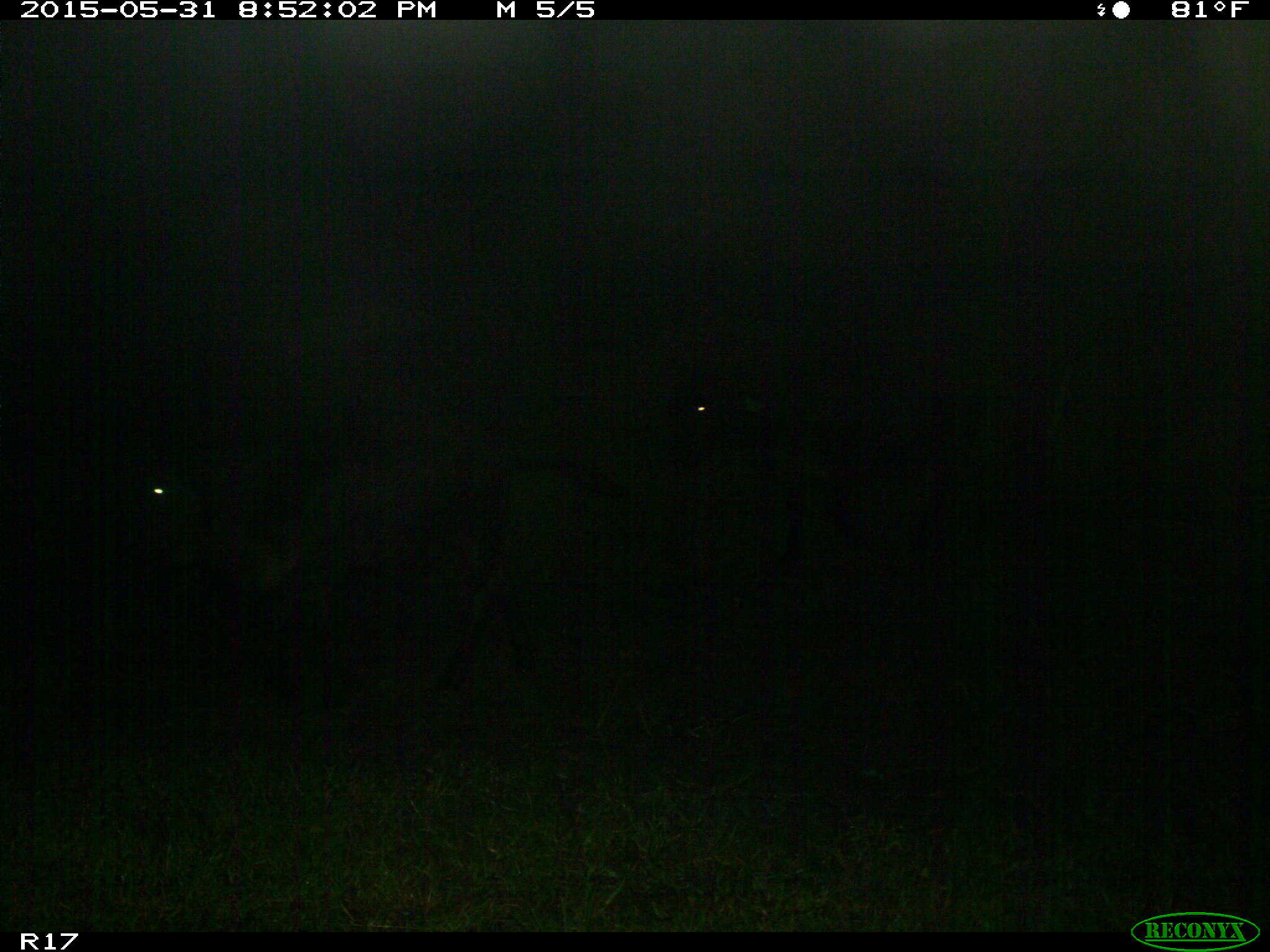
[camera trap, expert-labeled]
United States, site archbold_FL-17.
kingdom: Animalia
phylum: Chordata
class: Mammalia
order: Artiodactyla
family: Bovidae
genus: Bos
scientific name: Bos taurus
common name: domestic cow